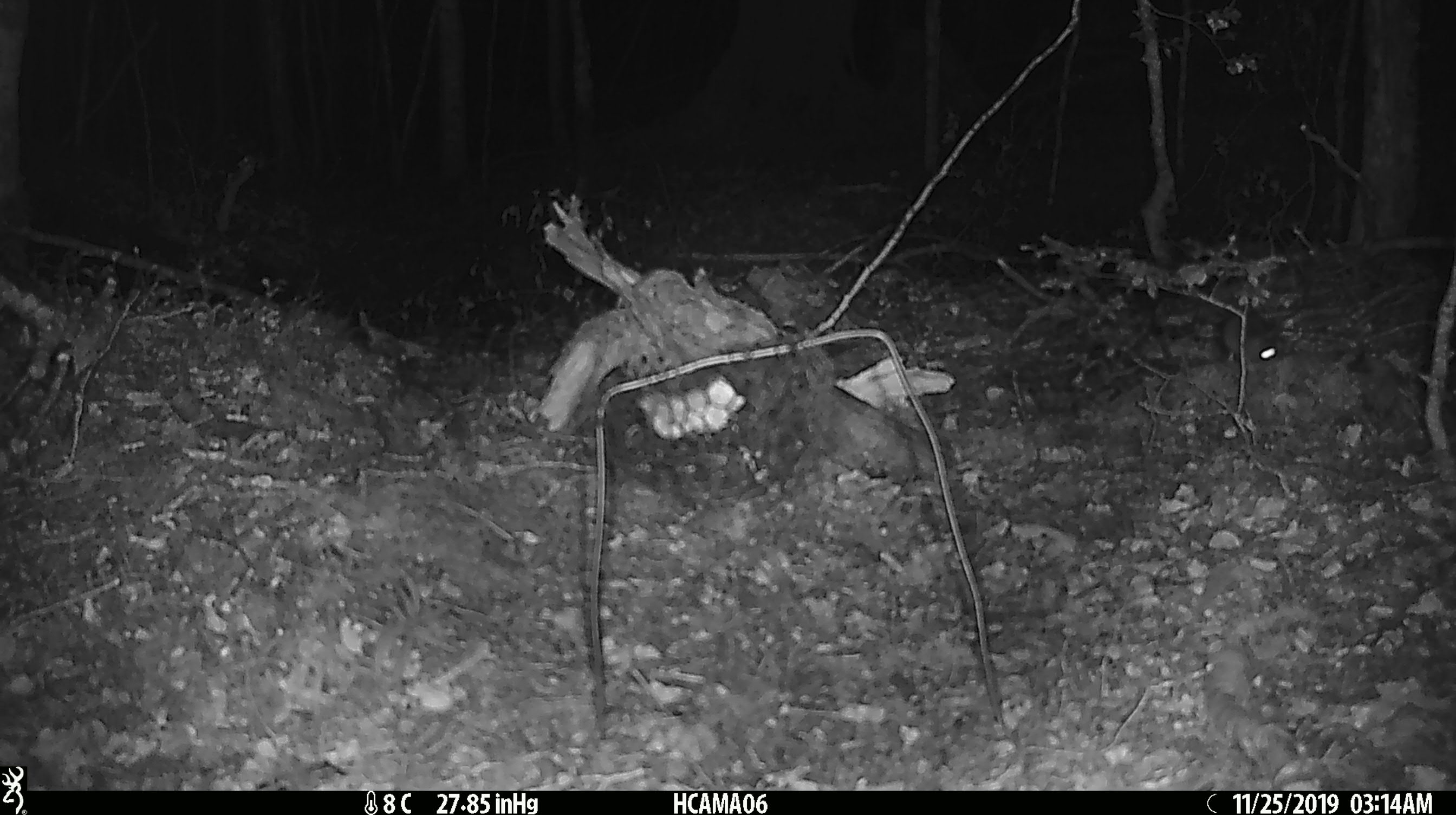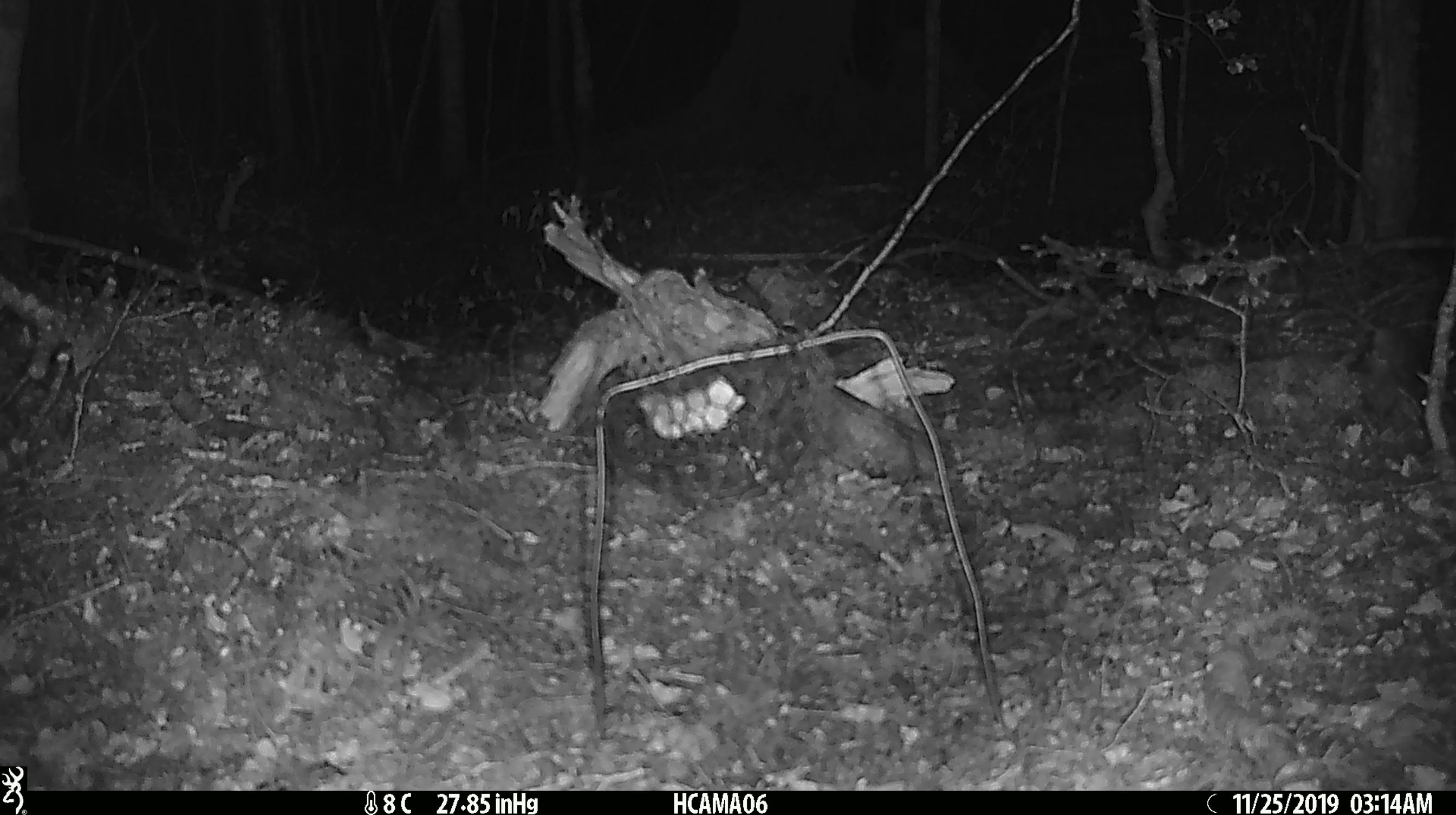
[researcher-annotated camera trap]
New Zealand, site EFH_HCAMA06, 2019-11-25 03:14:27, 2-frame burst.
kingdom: Animalia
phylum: Chordata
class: Mammalia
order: Rodentia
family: Muridae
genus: Mus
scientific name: Mus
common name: mouse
Mouse (Mus).